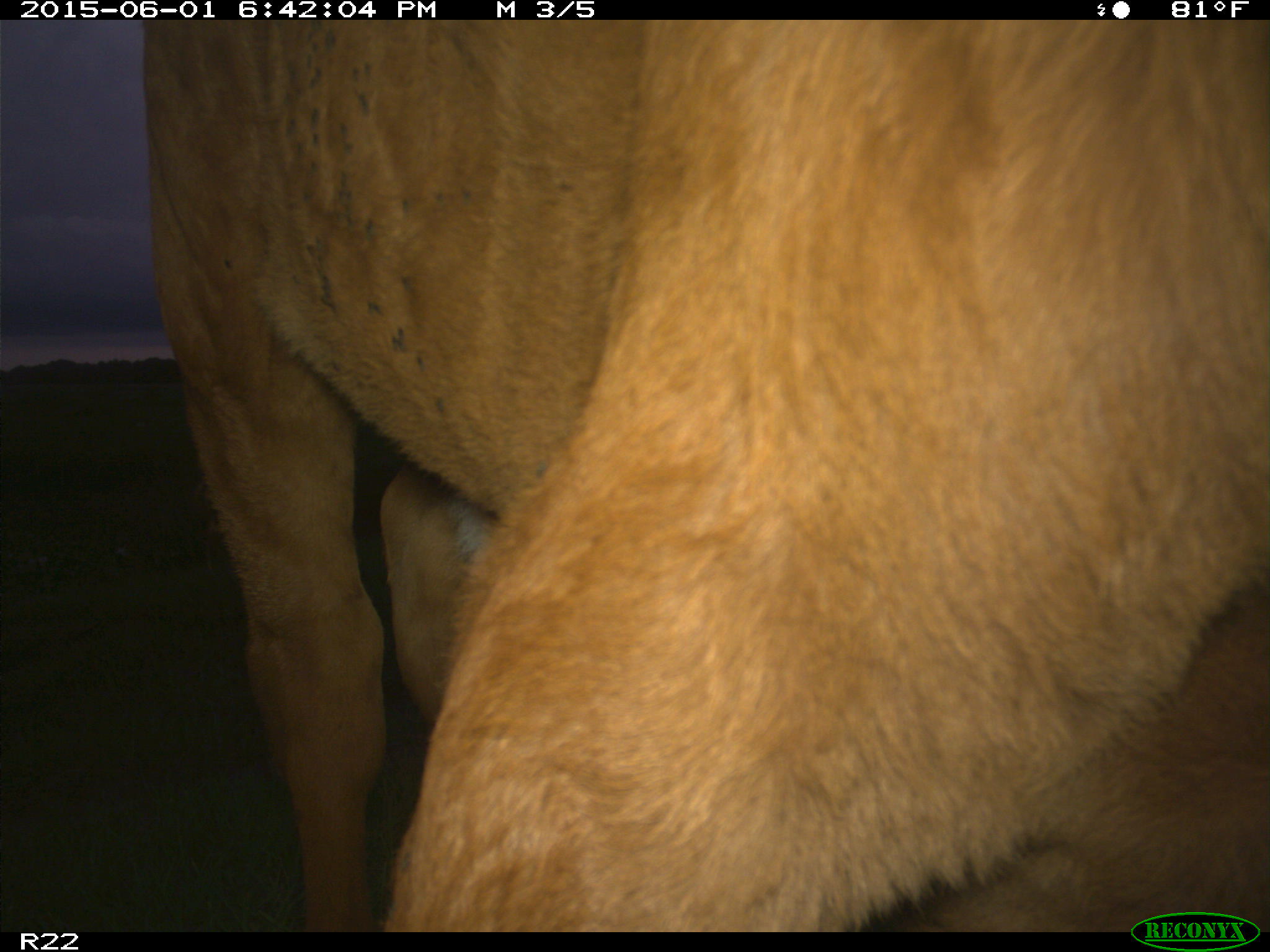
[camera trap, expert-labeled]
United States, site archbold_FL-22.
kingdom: Animalia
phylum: Chordata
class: Mammalia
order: Artiodactyla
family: Bovidae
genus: Bos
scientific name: Bos taurus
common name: domestic cow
Bos taurus (domestic cow).